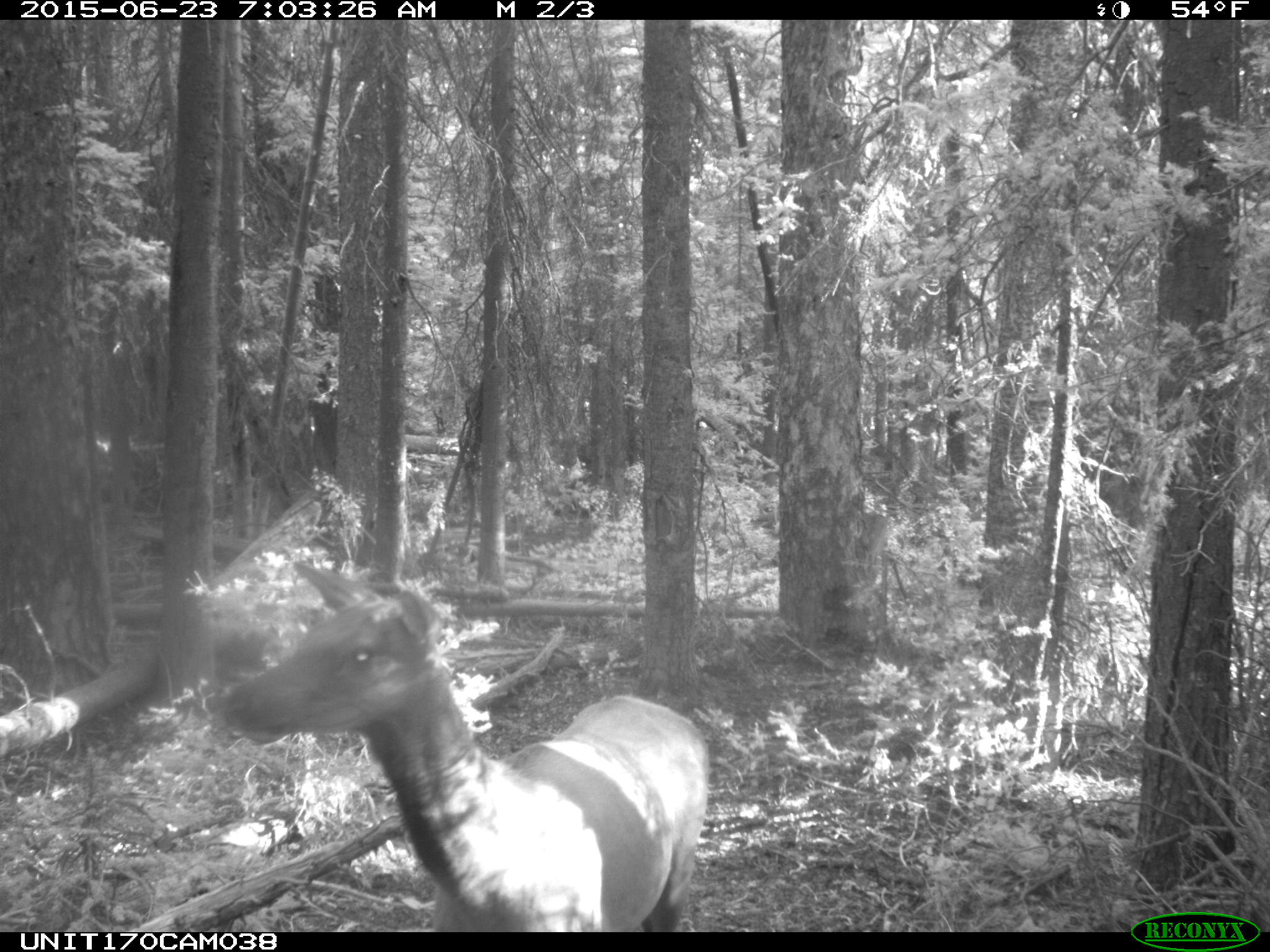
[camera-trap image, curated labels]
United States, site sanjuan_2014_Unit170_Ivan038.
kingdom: Animalia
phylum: Chordata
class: Mammalia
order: Artiodactyla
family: Cervidae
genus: Cervus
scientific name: Cervus elaphus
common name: red deer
Cervus elaphus (red deer).